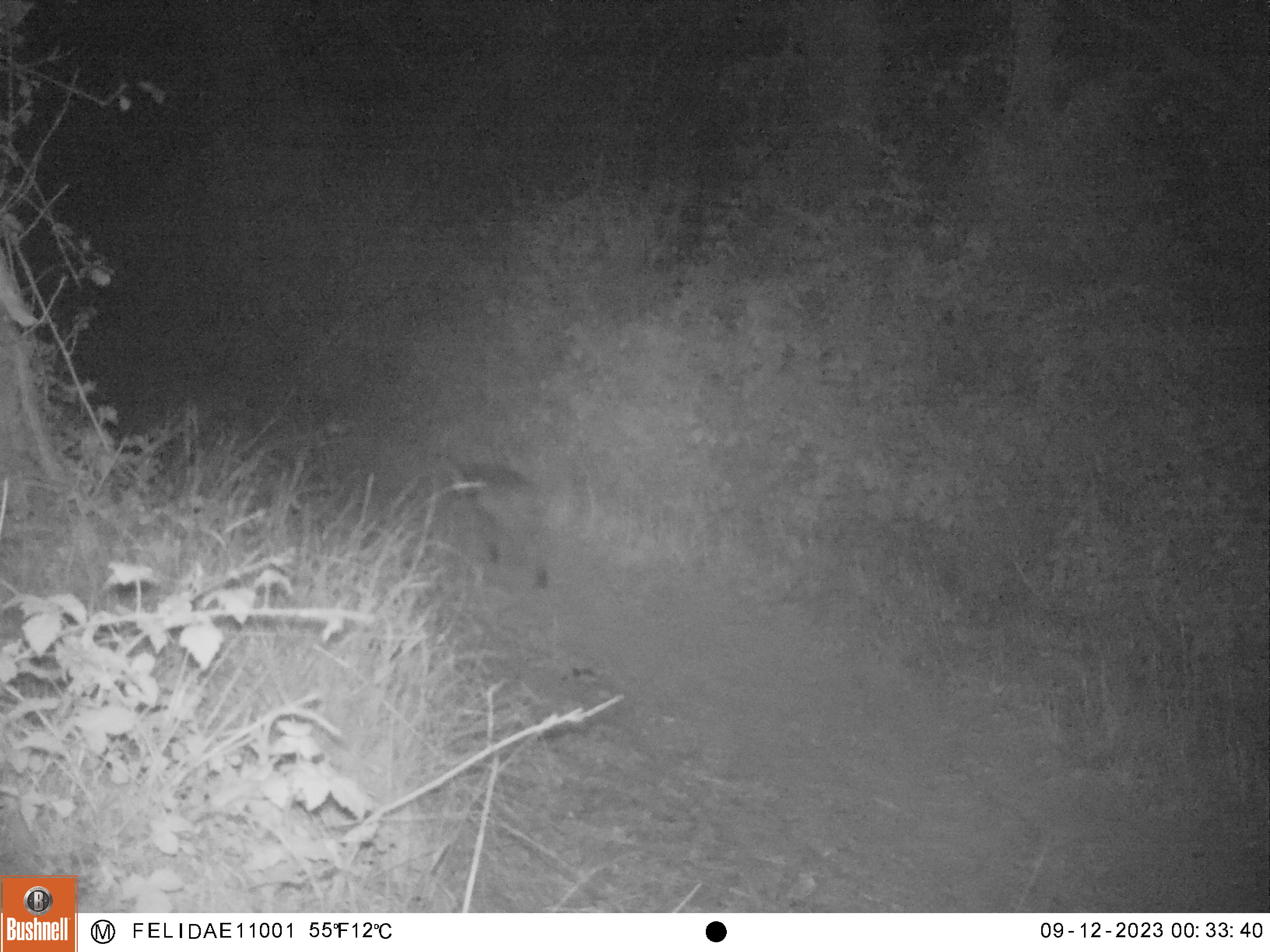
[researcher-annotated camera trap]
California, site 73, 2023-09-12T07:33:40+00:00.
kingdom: Animalia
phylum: Chordata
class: Mammalia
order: Carnivora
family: Felidae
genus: Lynx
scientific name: Lynx rufus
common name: bobcat